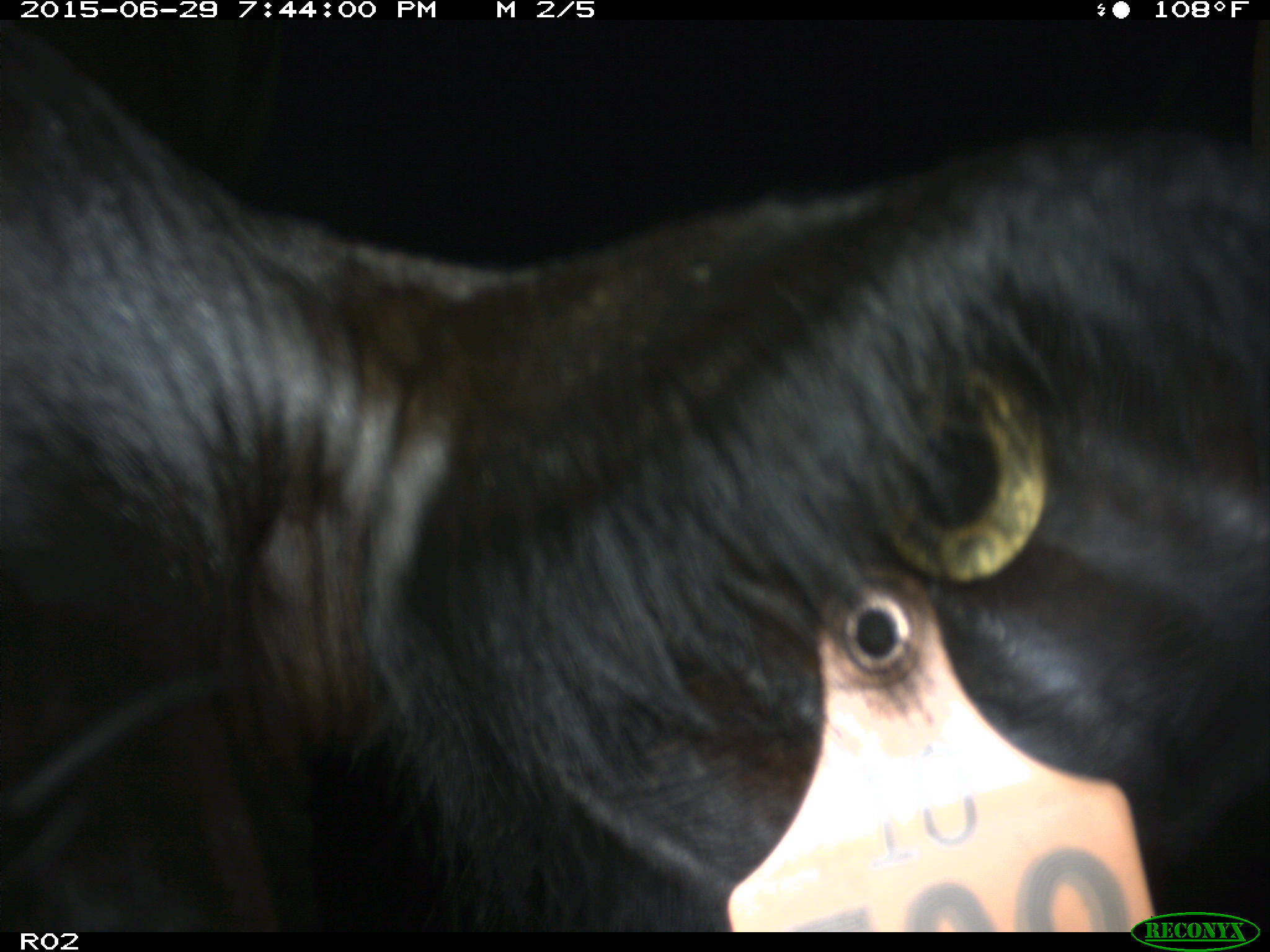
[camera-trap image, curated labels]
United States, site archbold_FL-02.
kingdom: Animalia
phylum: Chordata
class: Mammalia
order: Artiodactyla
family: Bovidae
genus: Bos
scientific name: Bos taurus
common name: domestic cow